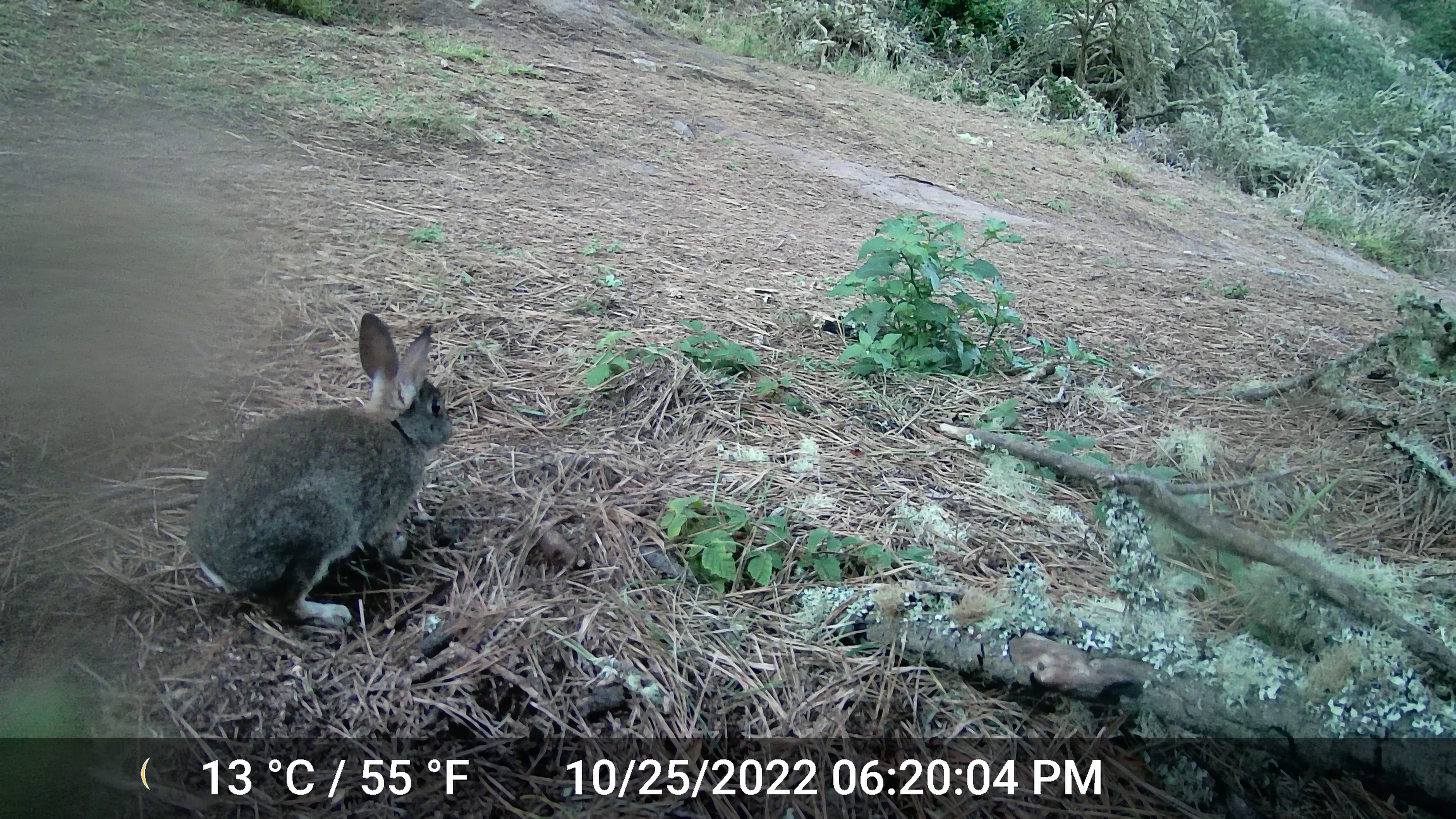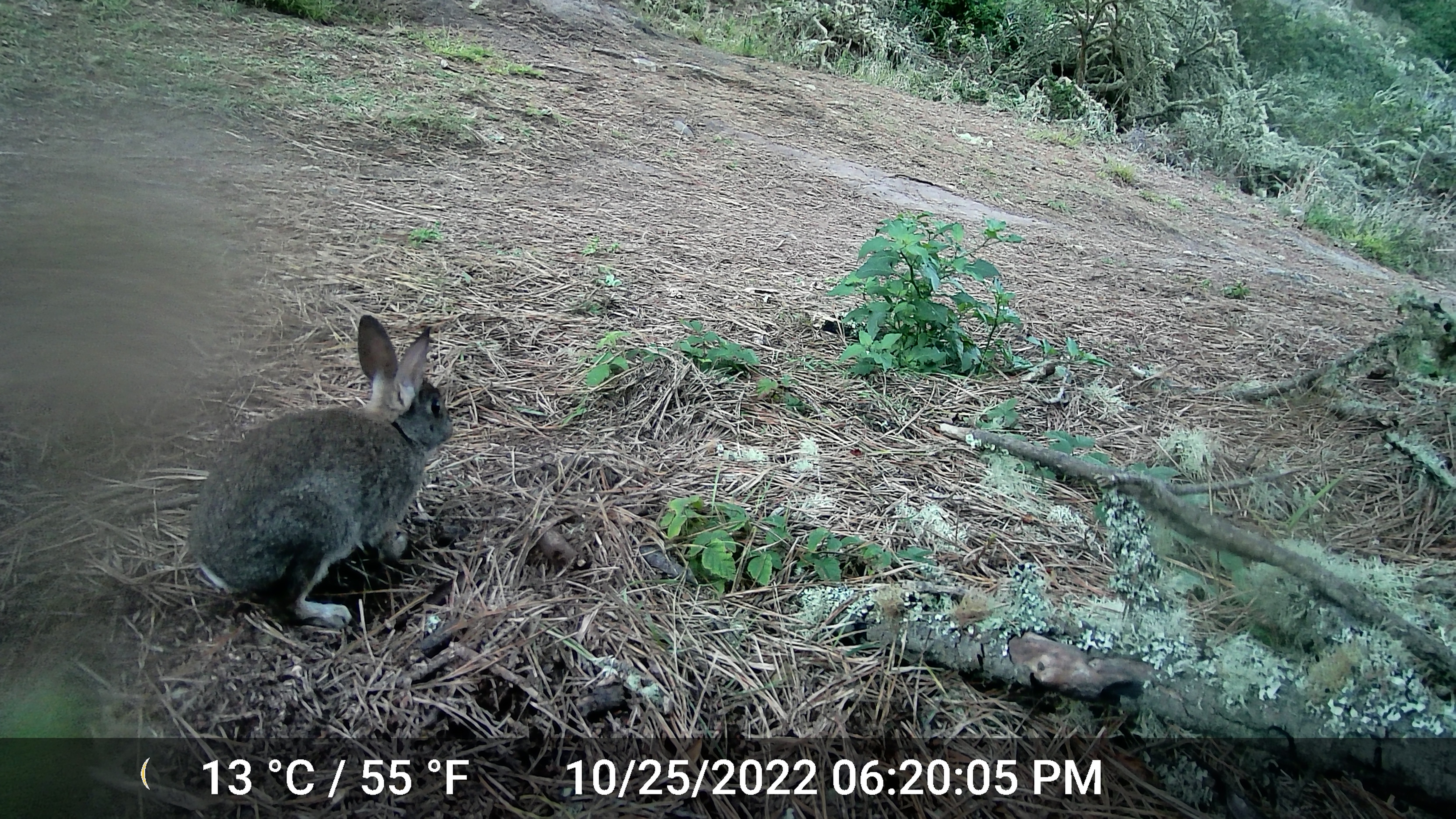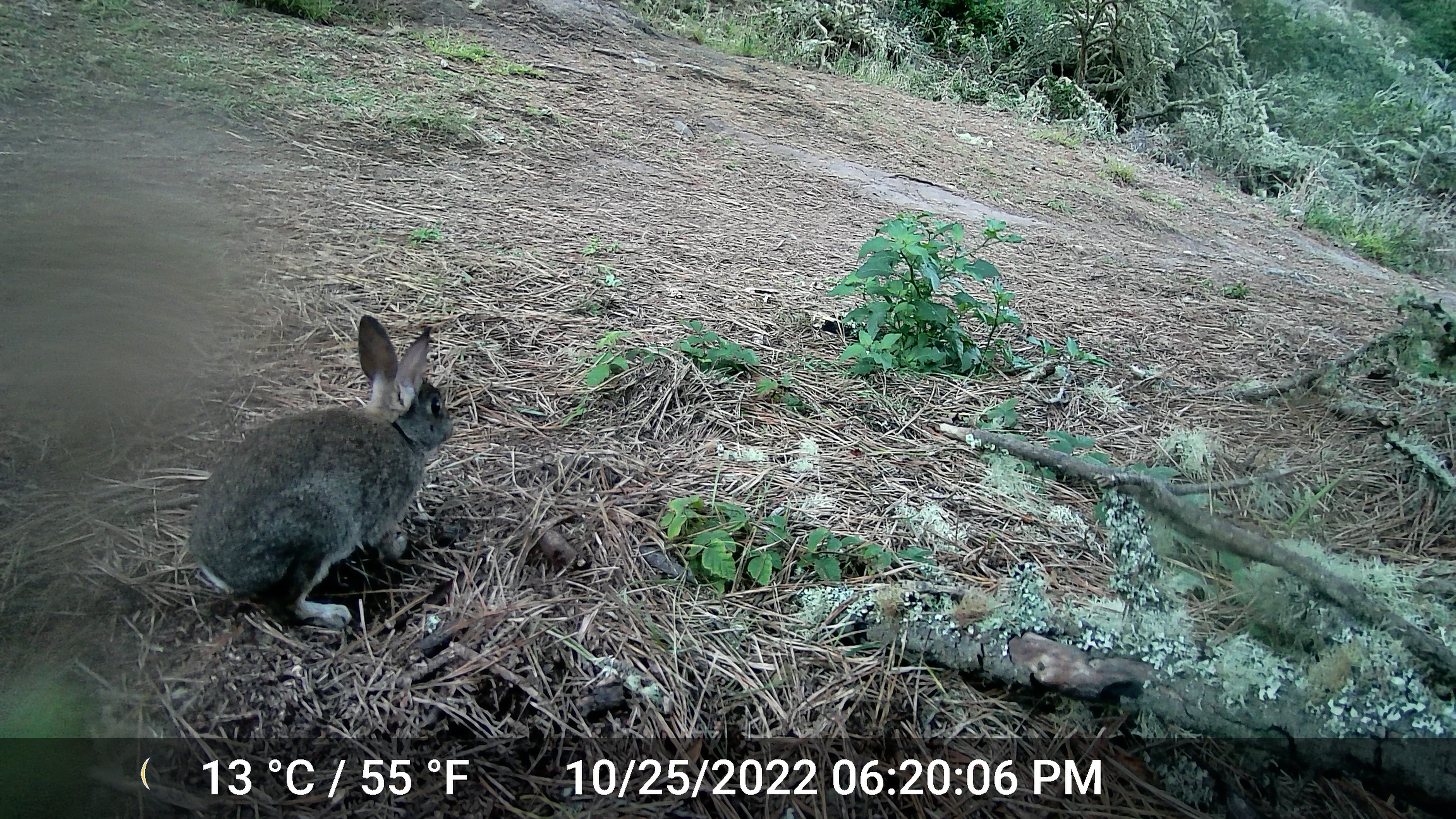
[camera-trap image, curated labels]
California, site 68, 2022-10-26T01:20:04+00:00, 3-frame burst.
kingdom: Animalia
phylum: Chordata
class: Mammalia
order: Lagomorpha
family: Leporidae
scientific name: Leporidae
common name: rabbit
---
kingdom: Animalia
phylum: Chordata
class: Mammalia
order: Lagomorpha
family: Leporidae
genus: Sylvilagus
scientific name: Sylvilagus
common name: cottontail rabbit